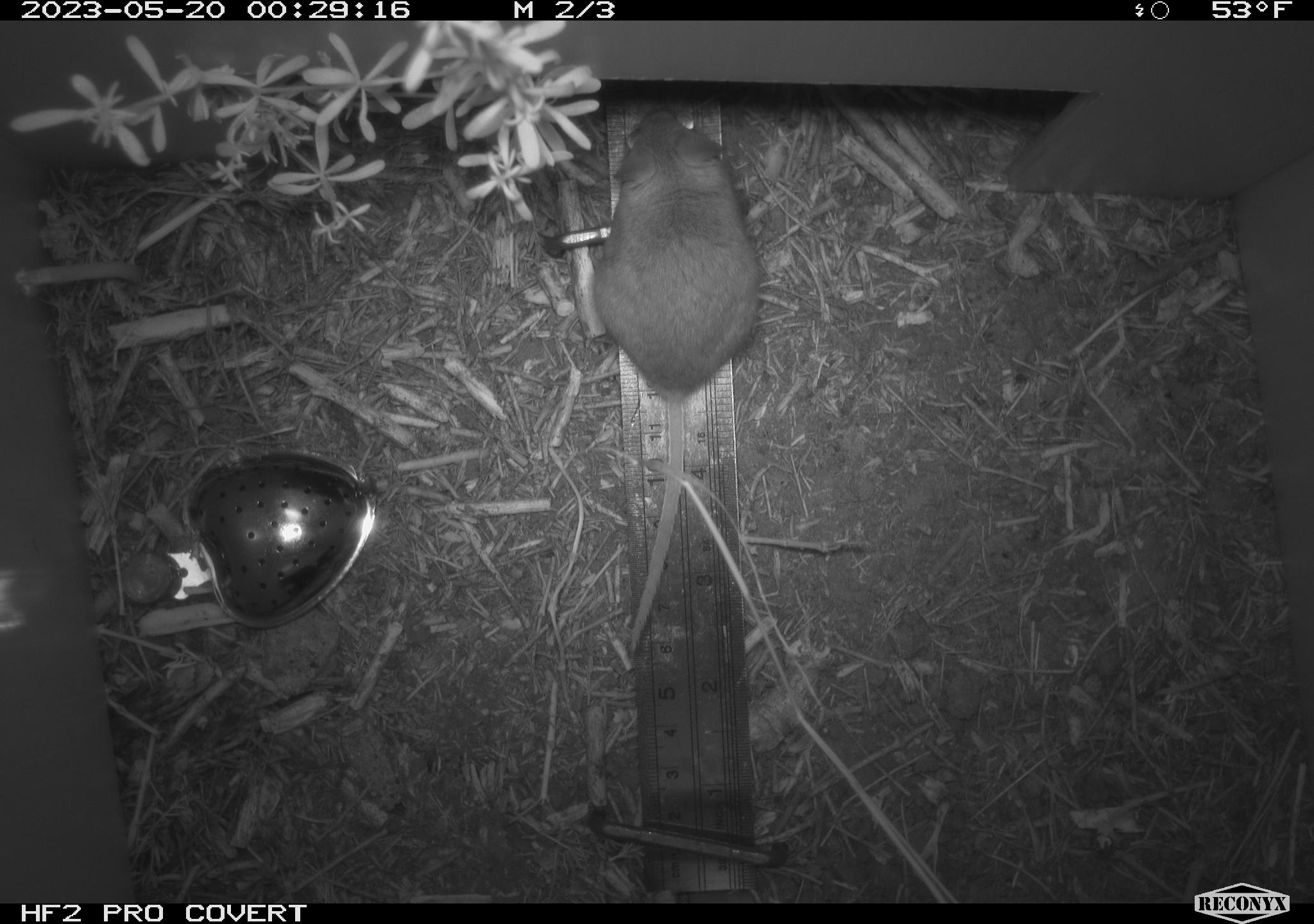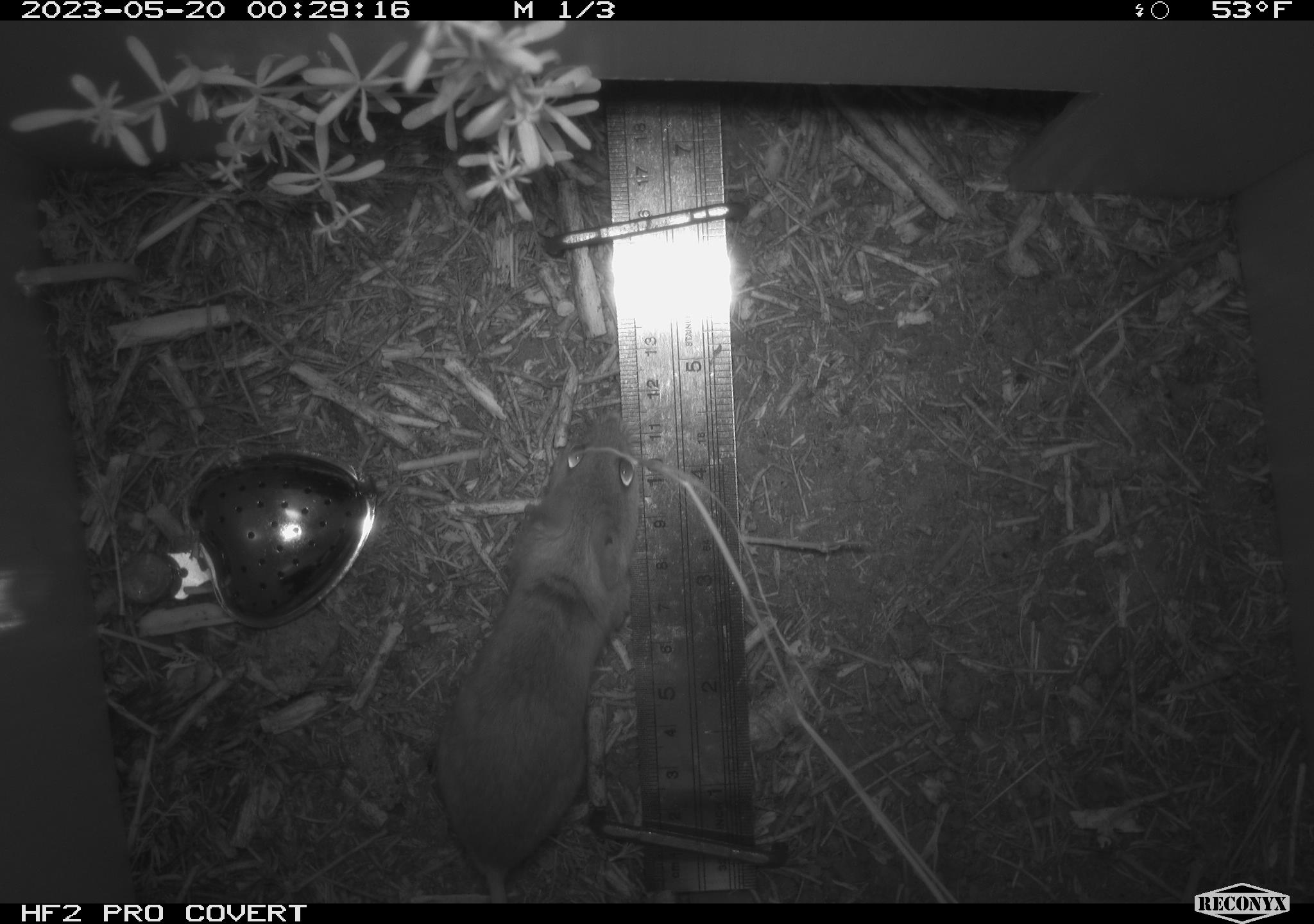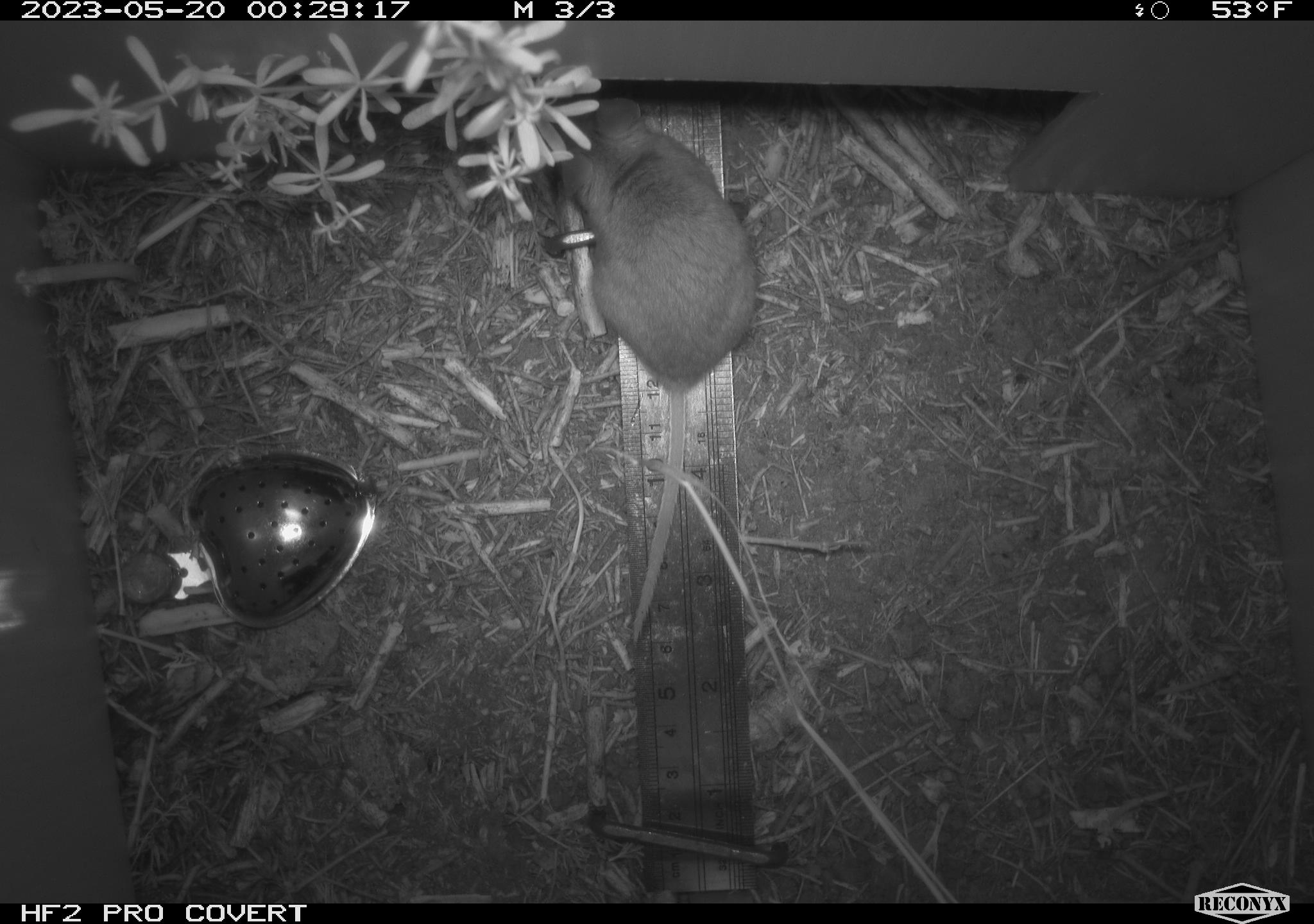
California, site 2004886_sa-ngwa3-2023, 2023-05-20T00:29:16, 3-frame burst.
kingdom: Animalia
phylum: Chordata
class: Mammalia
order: Rodentia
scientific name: Rodentia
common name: mouse species